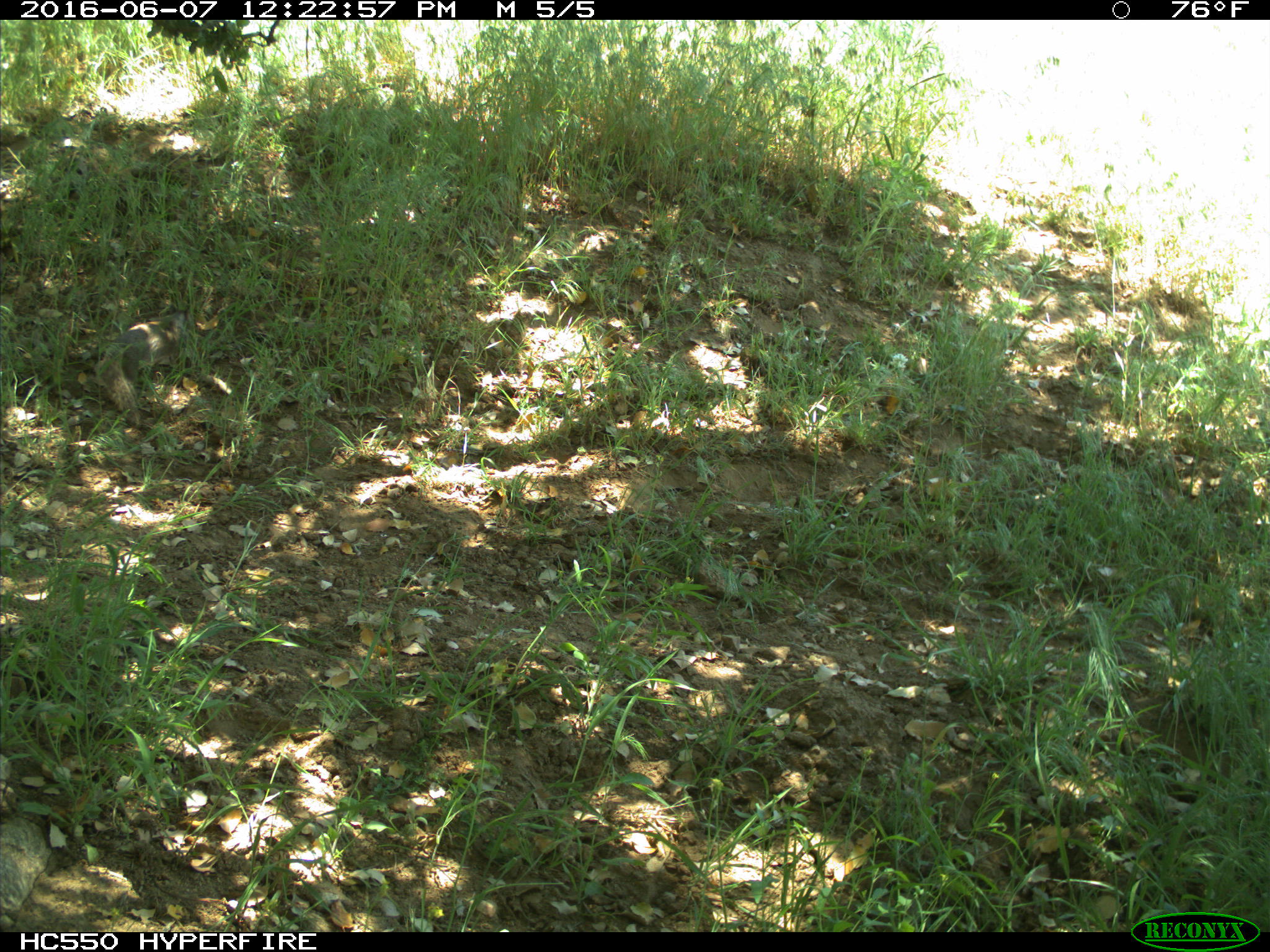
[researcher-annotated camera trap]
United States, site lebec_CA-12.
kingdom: Animalia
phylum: Chordata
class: Mammalia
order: Rodentia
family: Sciuridae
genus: Otospermophilus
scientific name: Otospermophilus beecheyi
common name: california ground squirrel